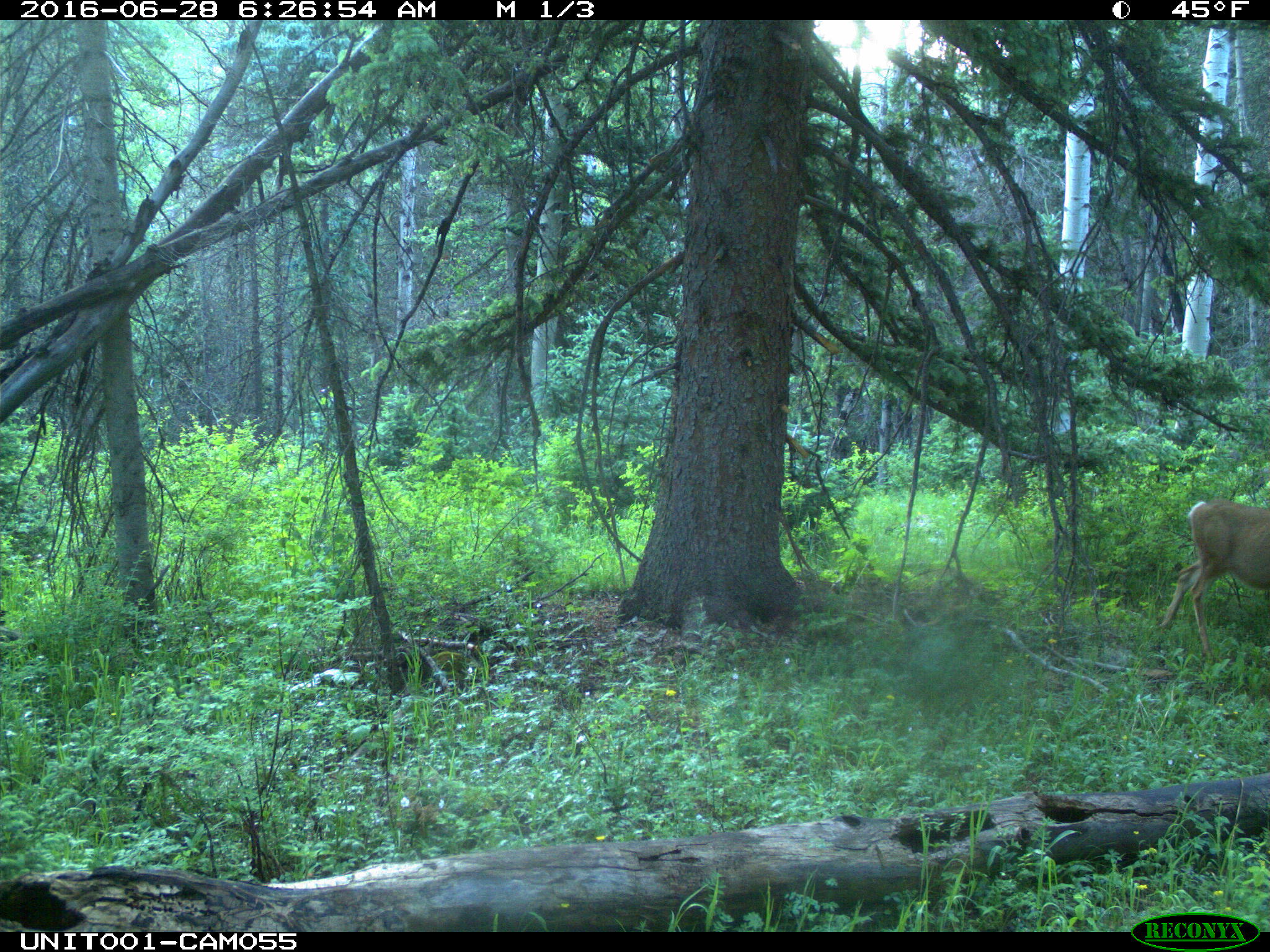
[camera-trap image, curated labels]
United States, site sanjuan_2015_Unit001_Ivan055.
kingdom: Animalia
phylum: Chordata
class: Mammalia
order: Artiodactyla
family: Cervidae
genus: Odocoileus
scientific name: Odocoileus hemionus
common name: mule deer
Odocoileus hemionus (mule deer).